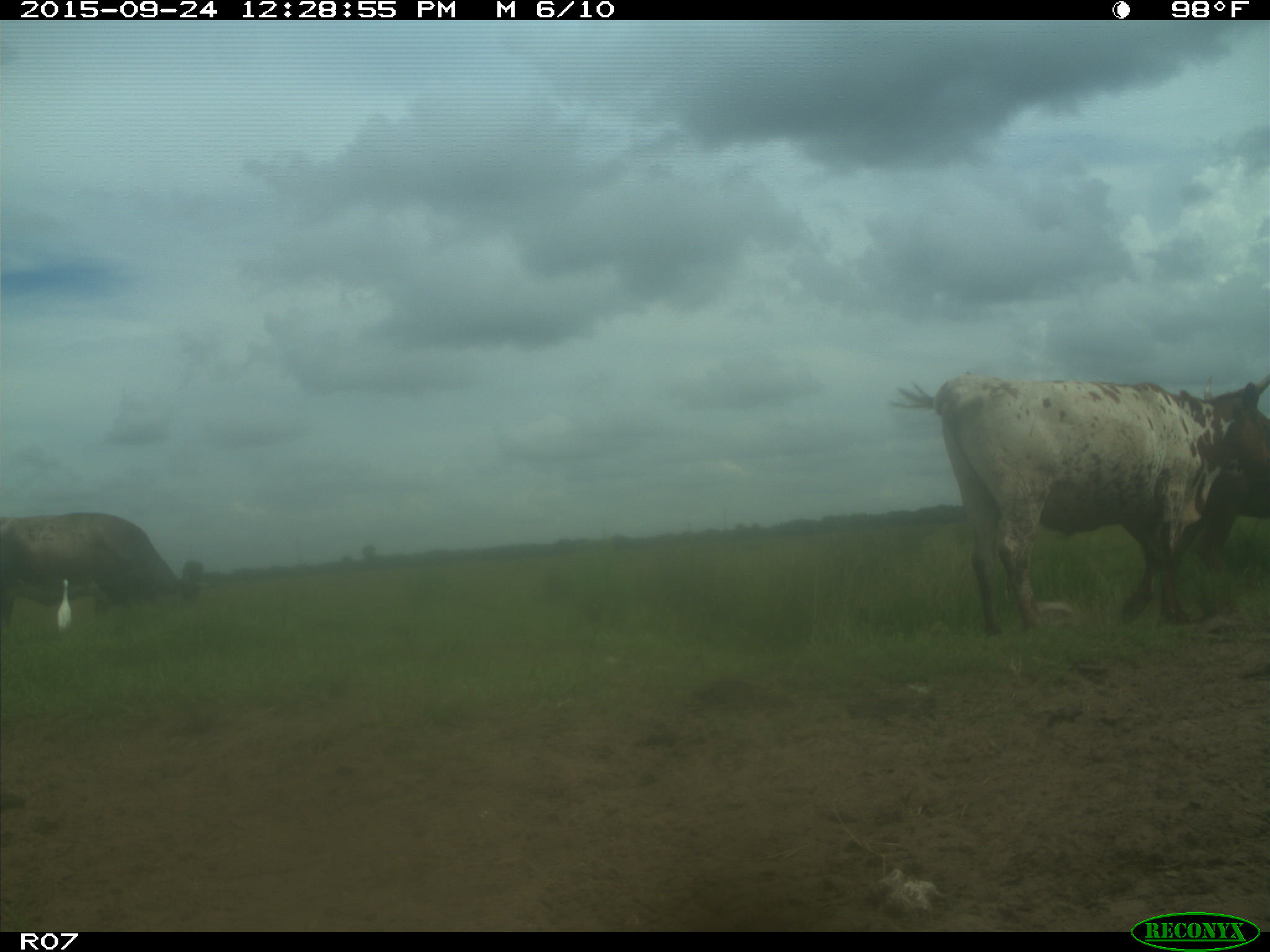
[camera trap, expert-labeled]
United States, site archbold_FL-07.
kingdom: Animalia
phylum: Chordata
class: Mammalia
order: Artiodactyla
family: Bovidae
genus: Bos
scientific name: Bos taurus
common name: domestic cow